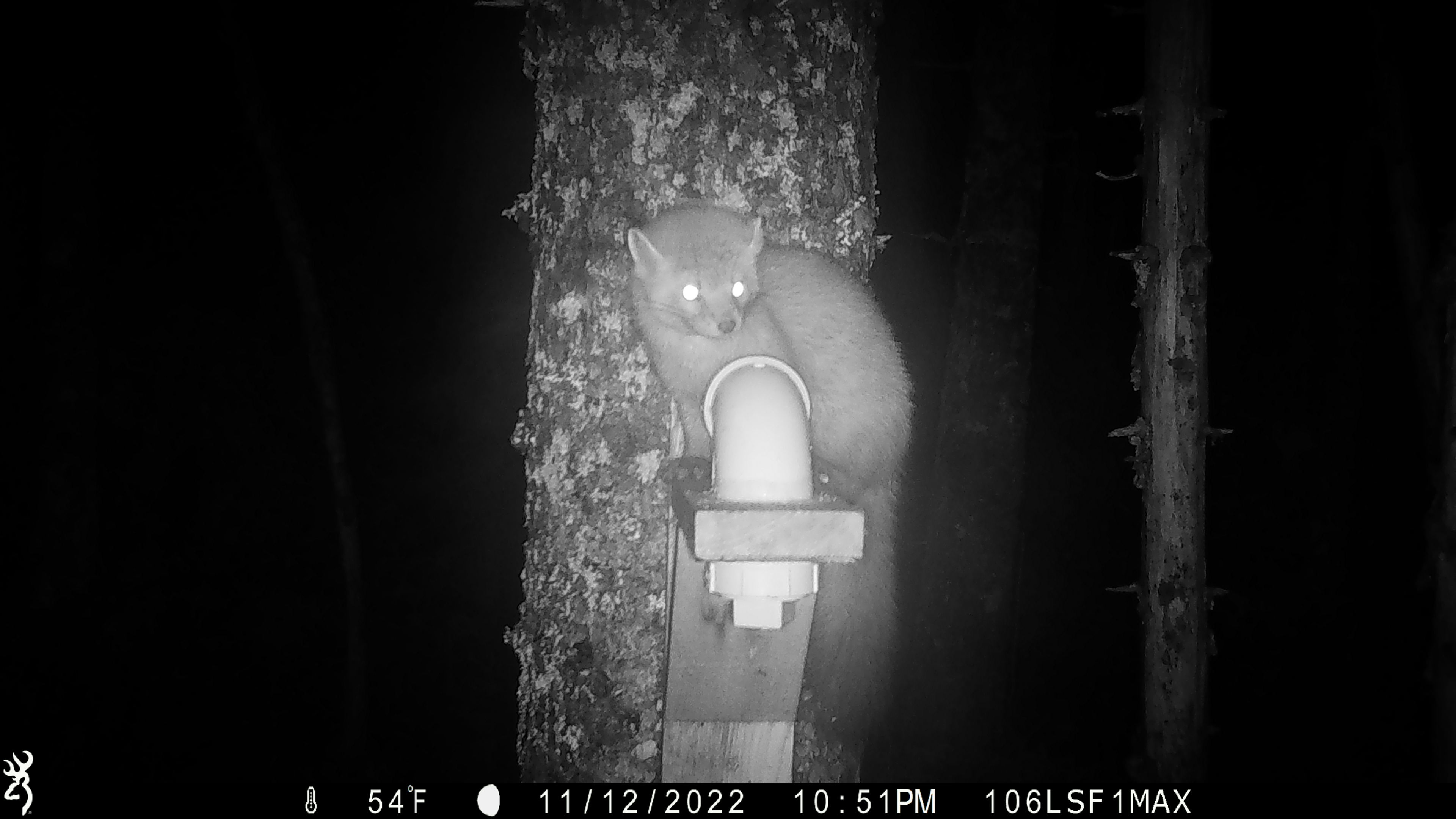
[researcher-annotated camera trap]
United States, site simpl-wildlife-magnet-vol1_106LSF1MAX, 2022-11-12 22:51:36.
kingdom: Animalia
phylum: Chordata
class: Mammalia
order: Carnivora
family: Mustelidae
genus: Martes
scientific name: Martes americana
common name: american marten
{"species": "american marten (Martes americana)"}